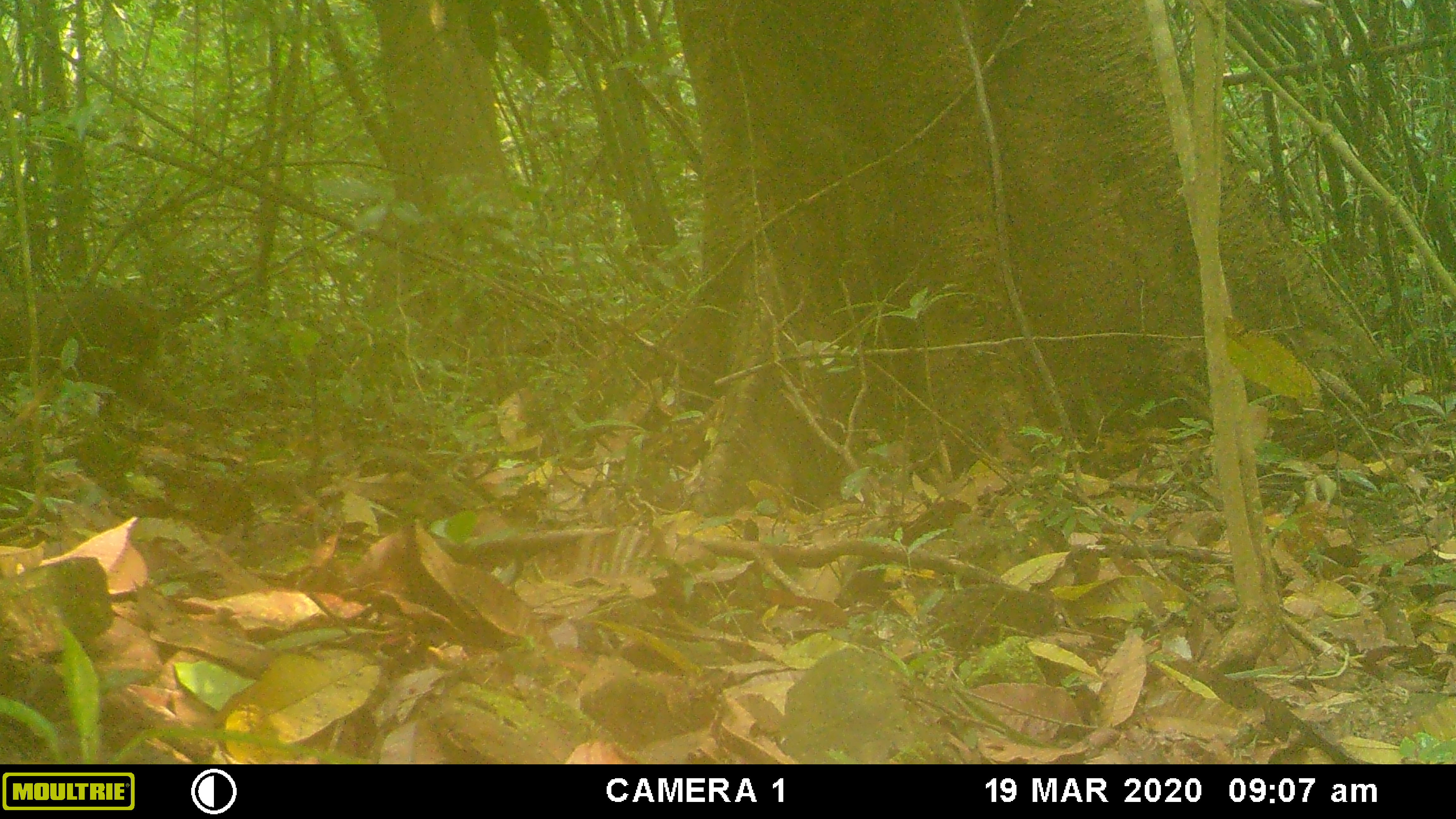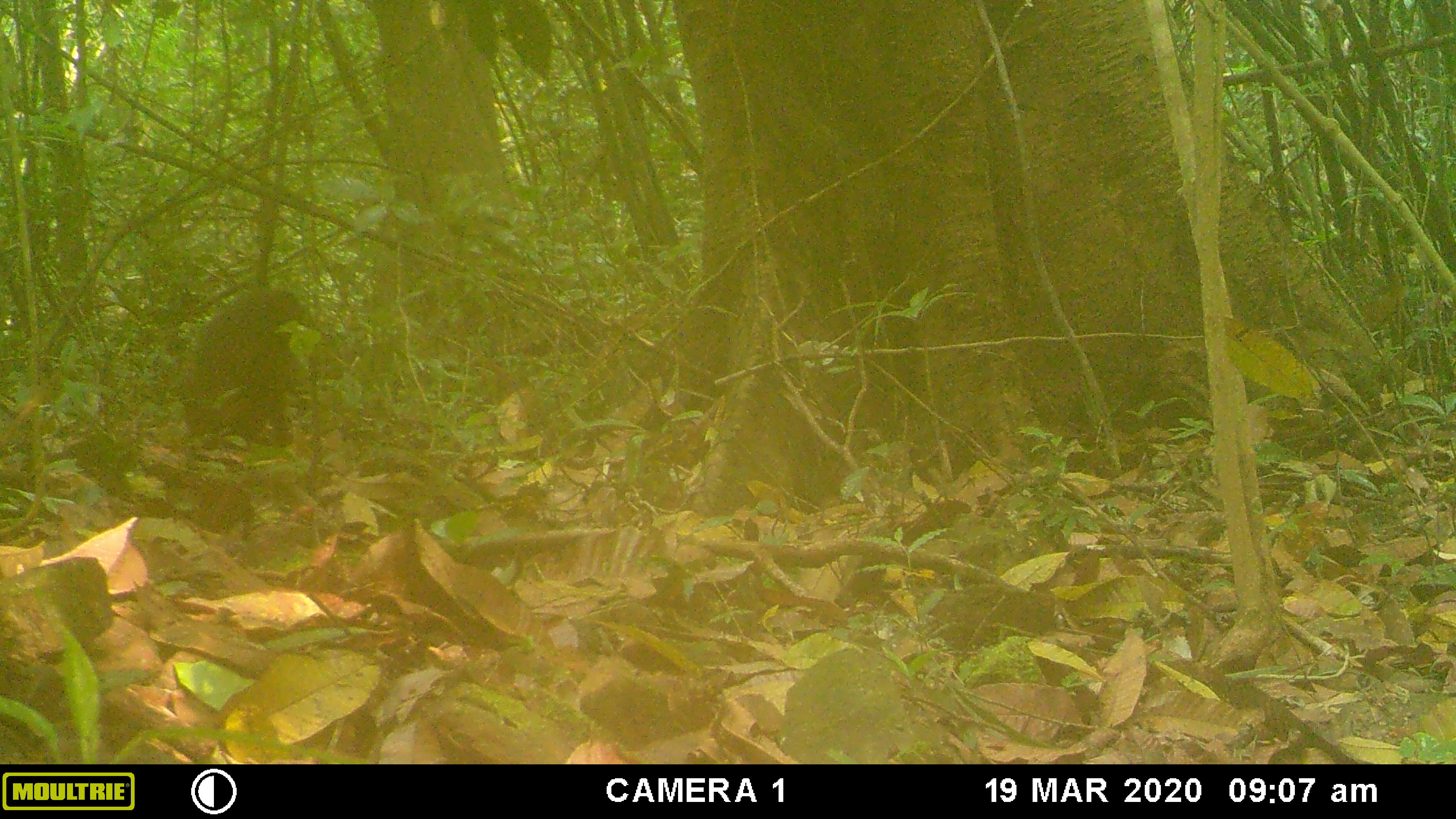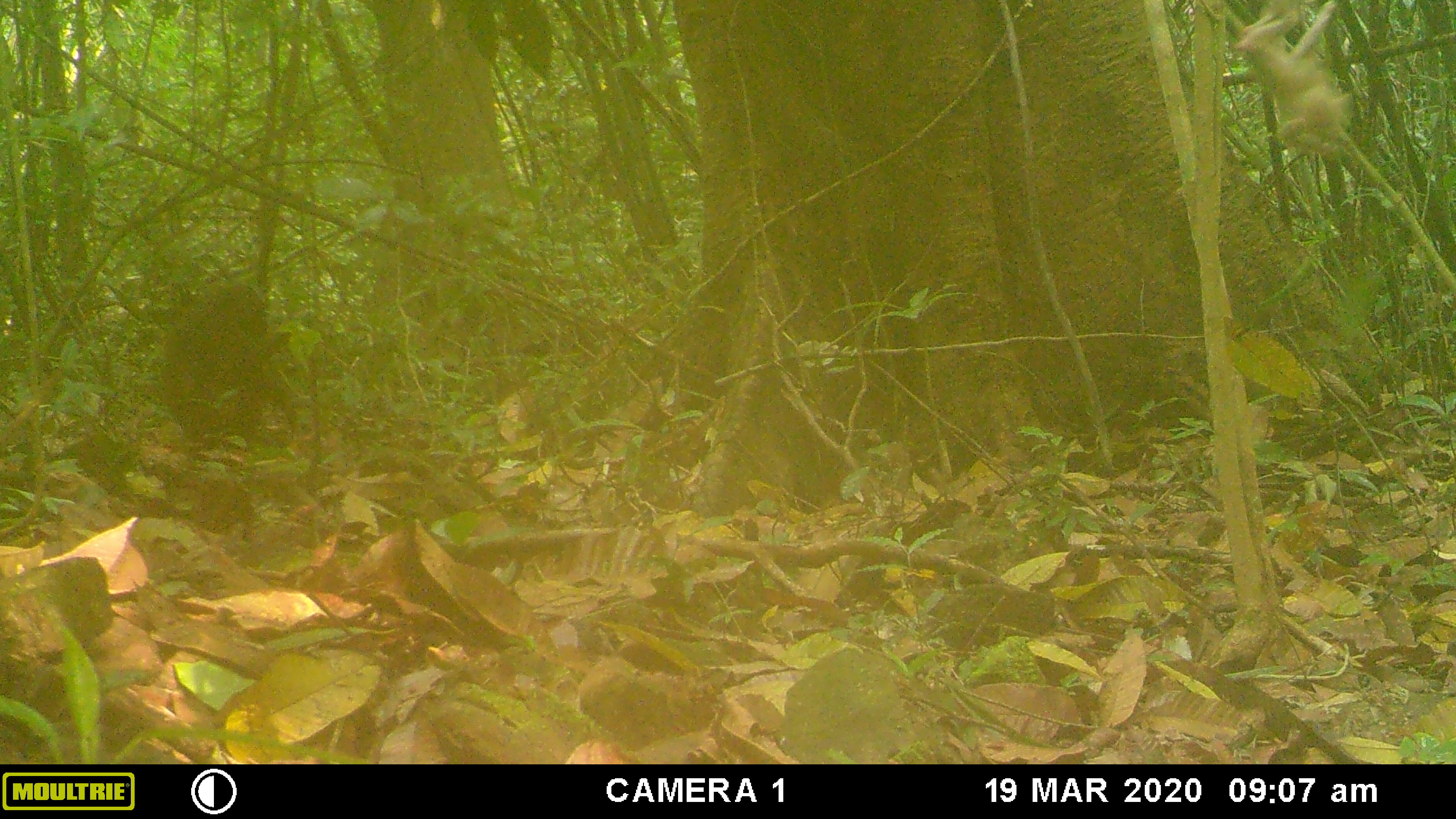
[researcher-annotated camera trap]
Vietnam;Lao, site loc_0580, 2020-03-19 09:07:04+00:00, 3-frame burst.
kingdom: Animalia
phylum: Chordata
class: Mammalia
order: Primates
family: Cercopithecidae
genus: Macaca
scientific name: Macaca arctoides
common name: stump-tailed macaque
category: stump tailed macaque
Stump tailed macaque (stump-tailed macaque) (Macaca arctoides). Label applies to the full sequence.